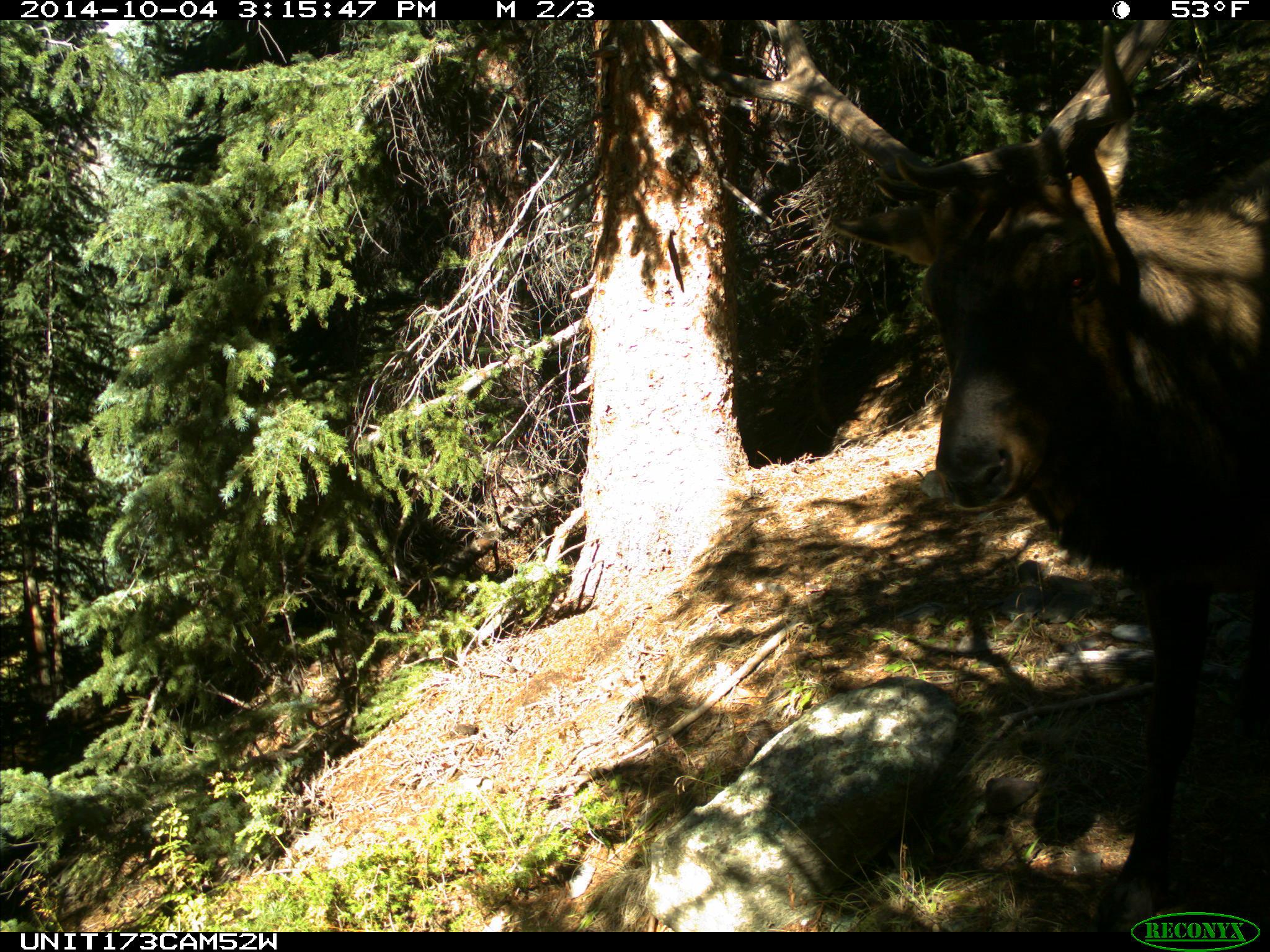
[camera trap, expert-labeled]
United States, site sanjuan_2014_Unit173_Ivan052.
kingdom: Animalia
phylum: Chordata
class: Mammalia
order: Artiodactyla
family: Cervidae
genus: Cervus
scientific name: Cervus elaphus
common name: red deer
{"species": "Cervus elaphus (red deer)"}